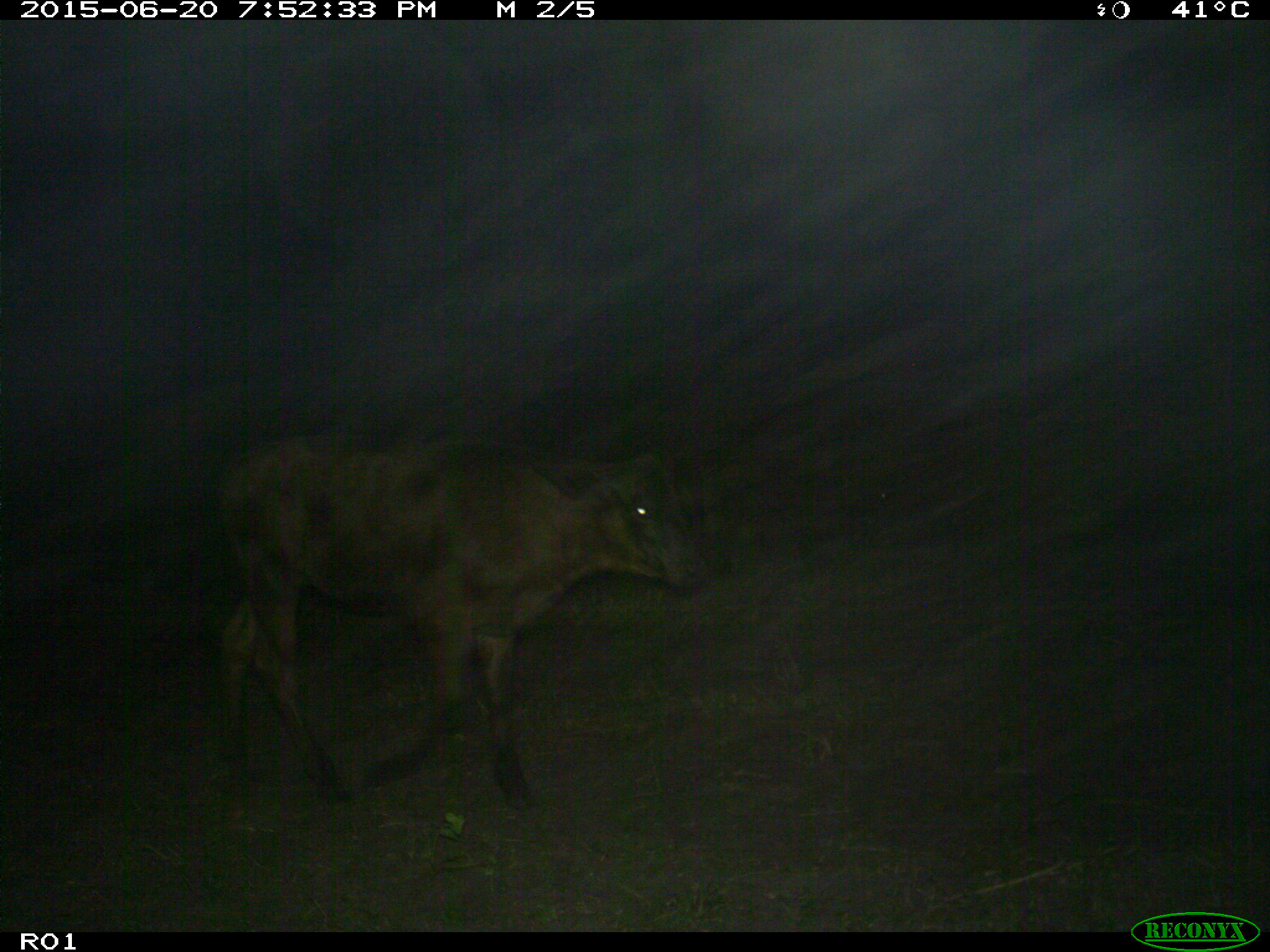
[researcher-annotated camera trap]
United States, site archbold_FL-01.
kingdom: Animalia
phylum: Chordata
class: Mammalia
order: Artiodactyla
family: Bovidae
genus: Bos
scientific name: Bos taurus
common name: domestic cow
Bos taurus (domestic cow).